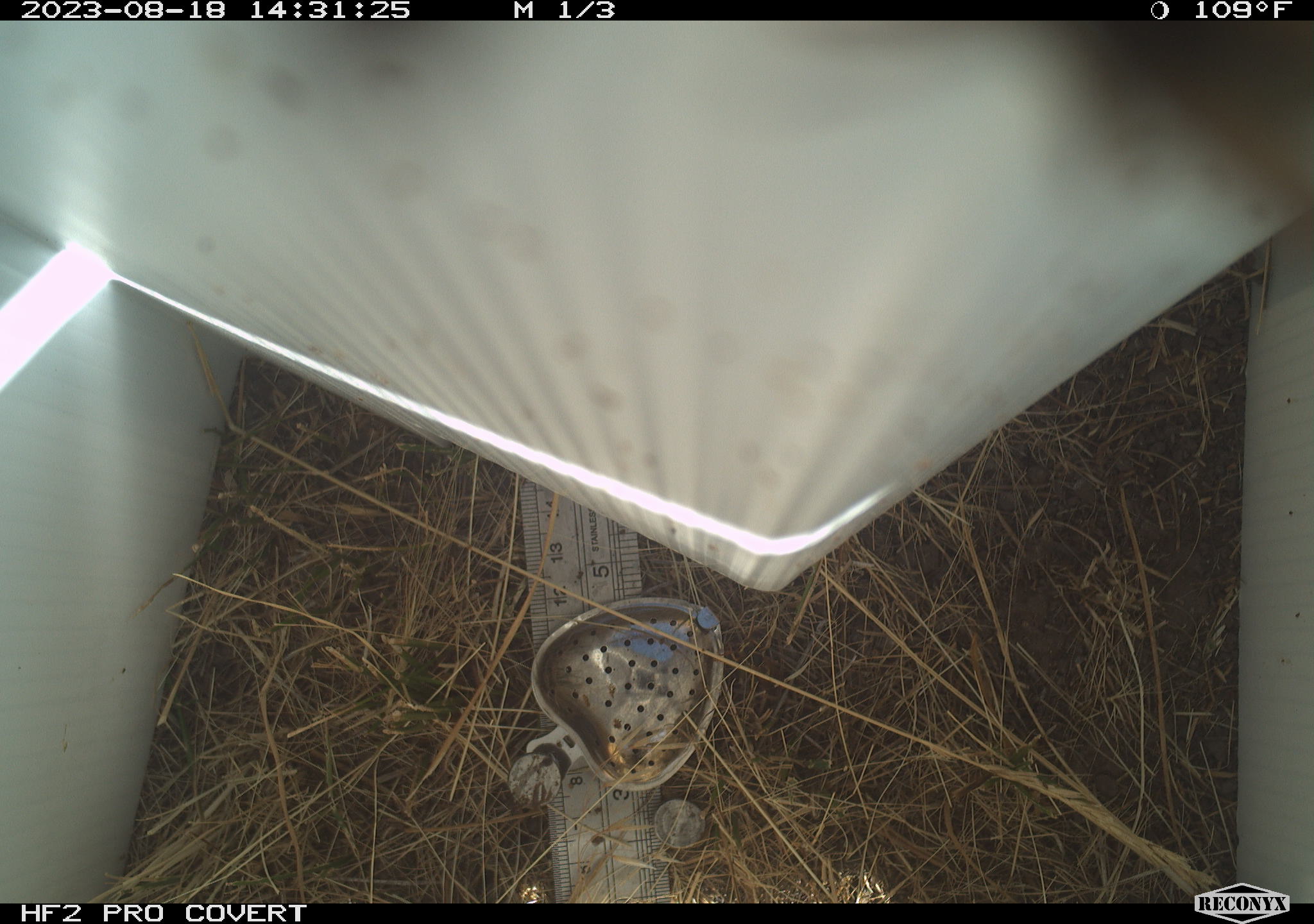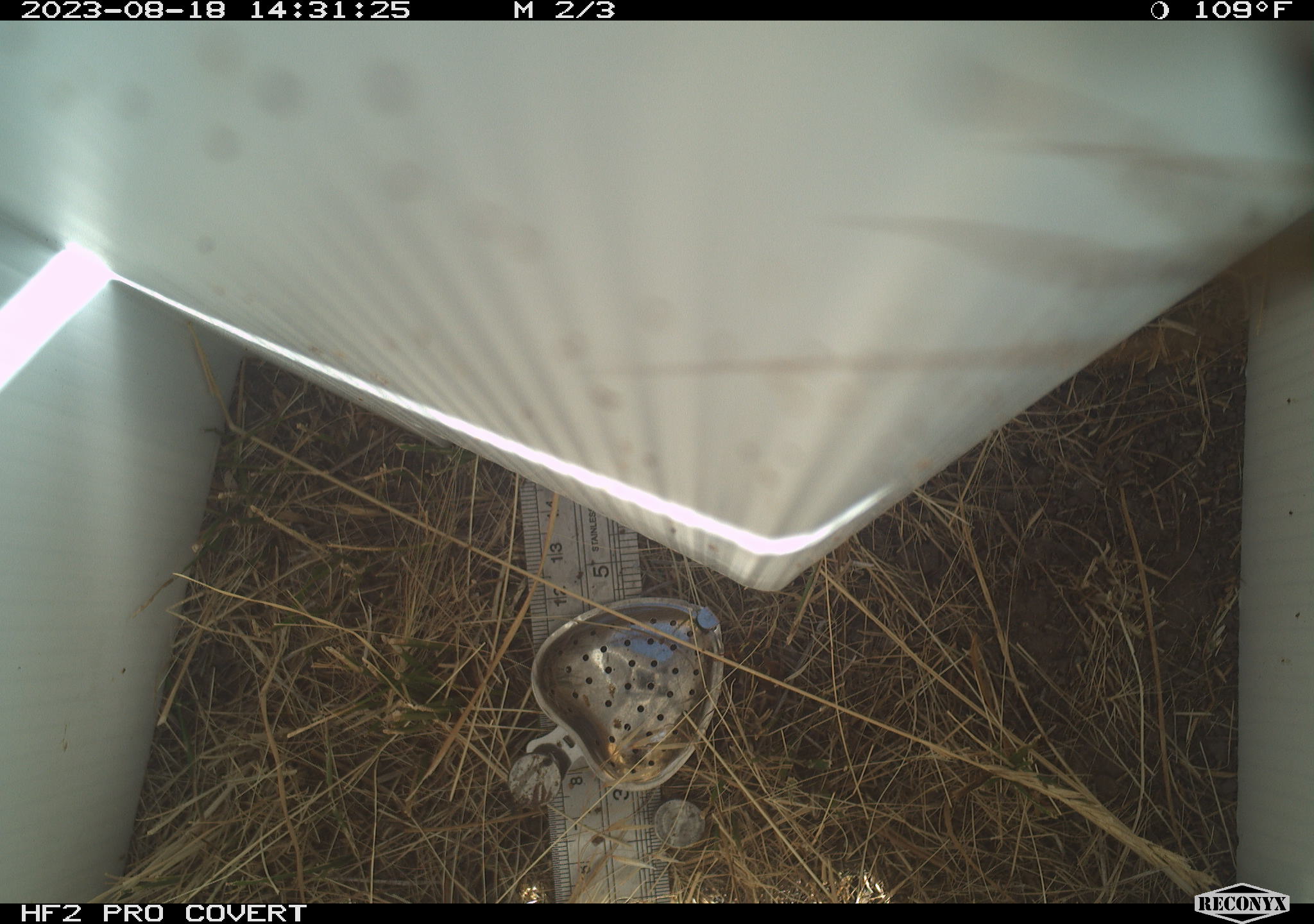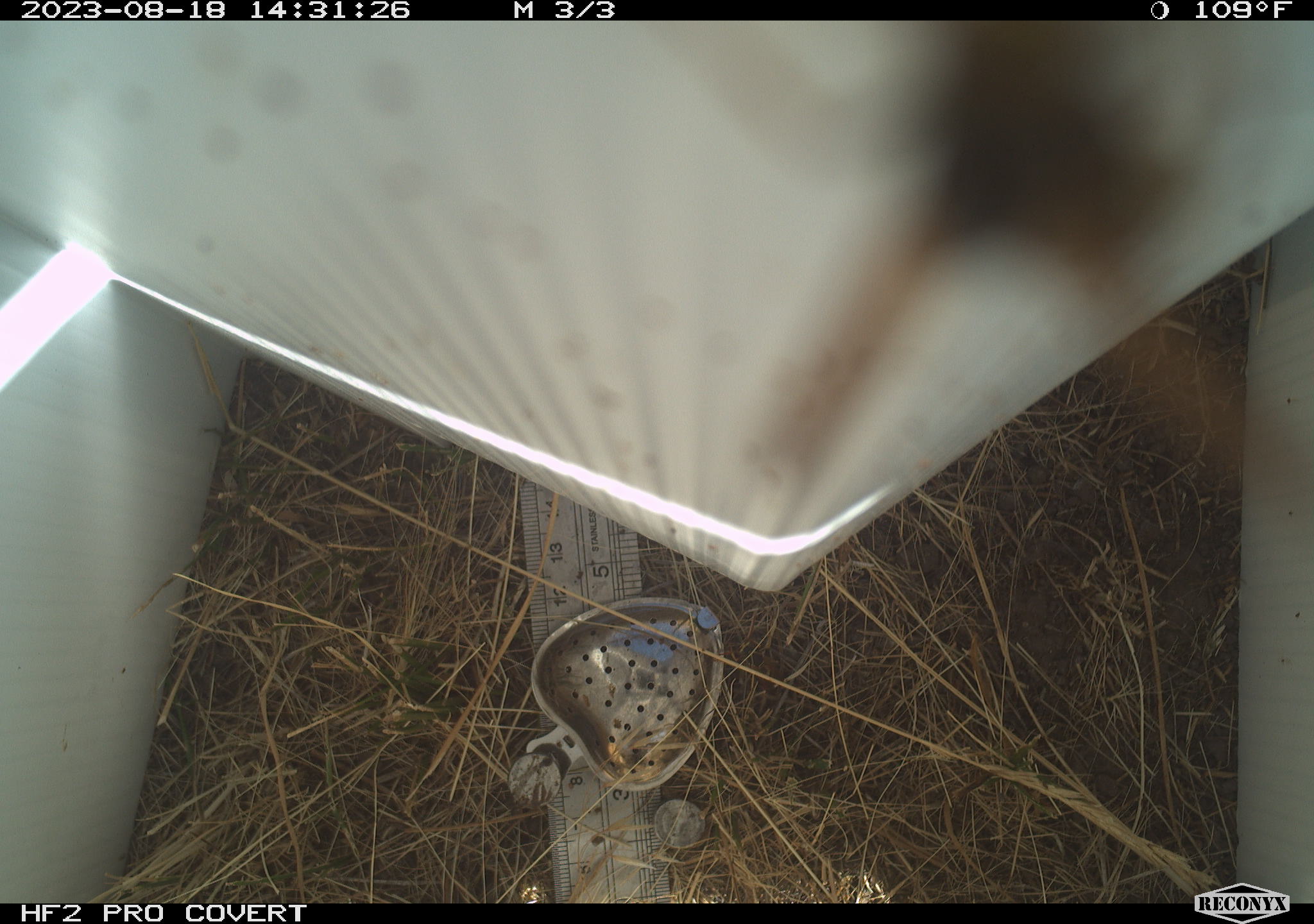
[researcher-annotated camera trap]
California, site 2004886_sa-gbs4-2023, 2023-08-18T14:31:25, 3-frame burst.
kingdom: Animalia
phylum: Arthropoda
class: Insecta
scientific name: Insecta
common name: insect